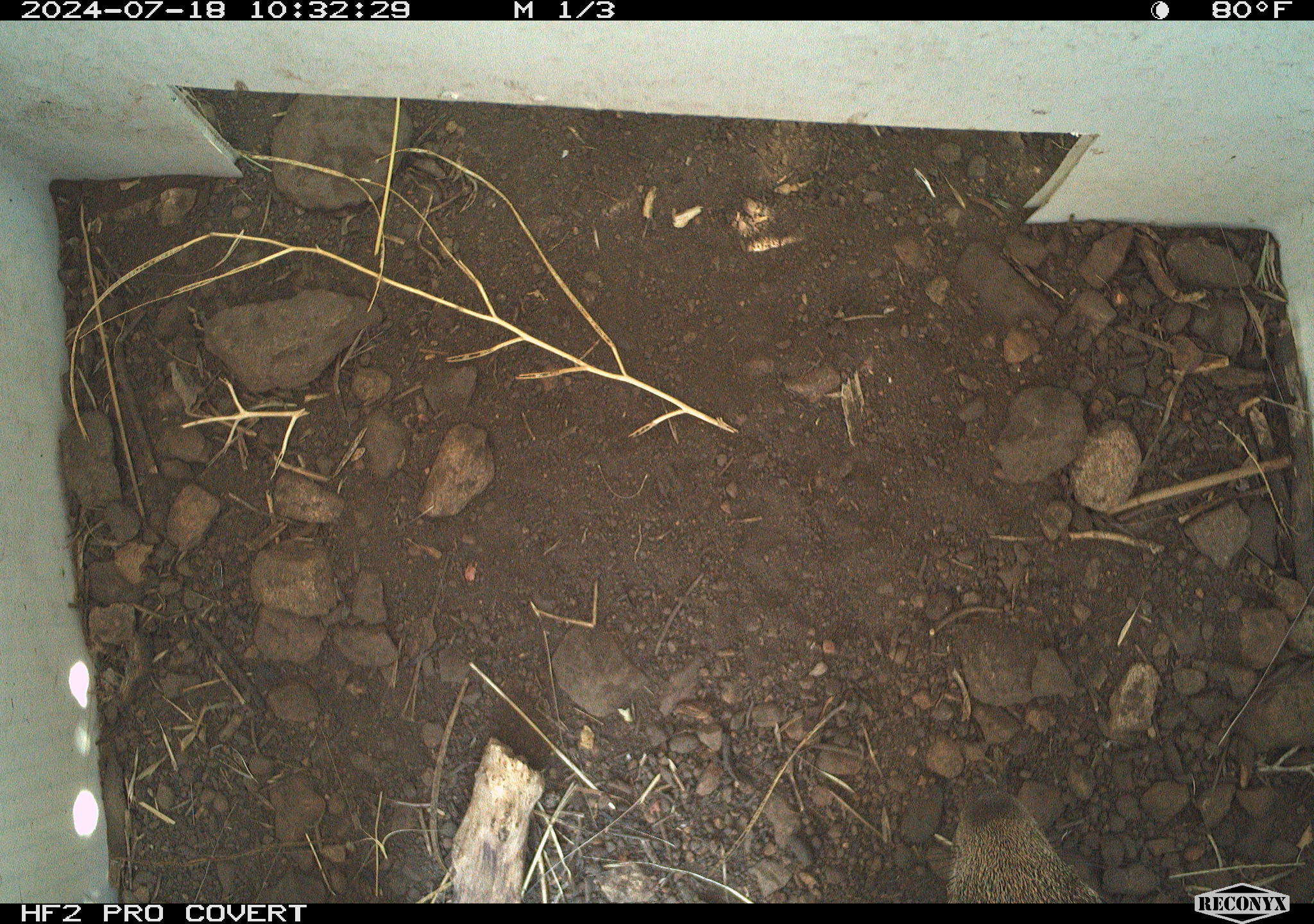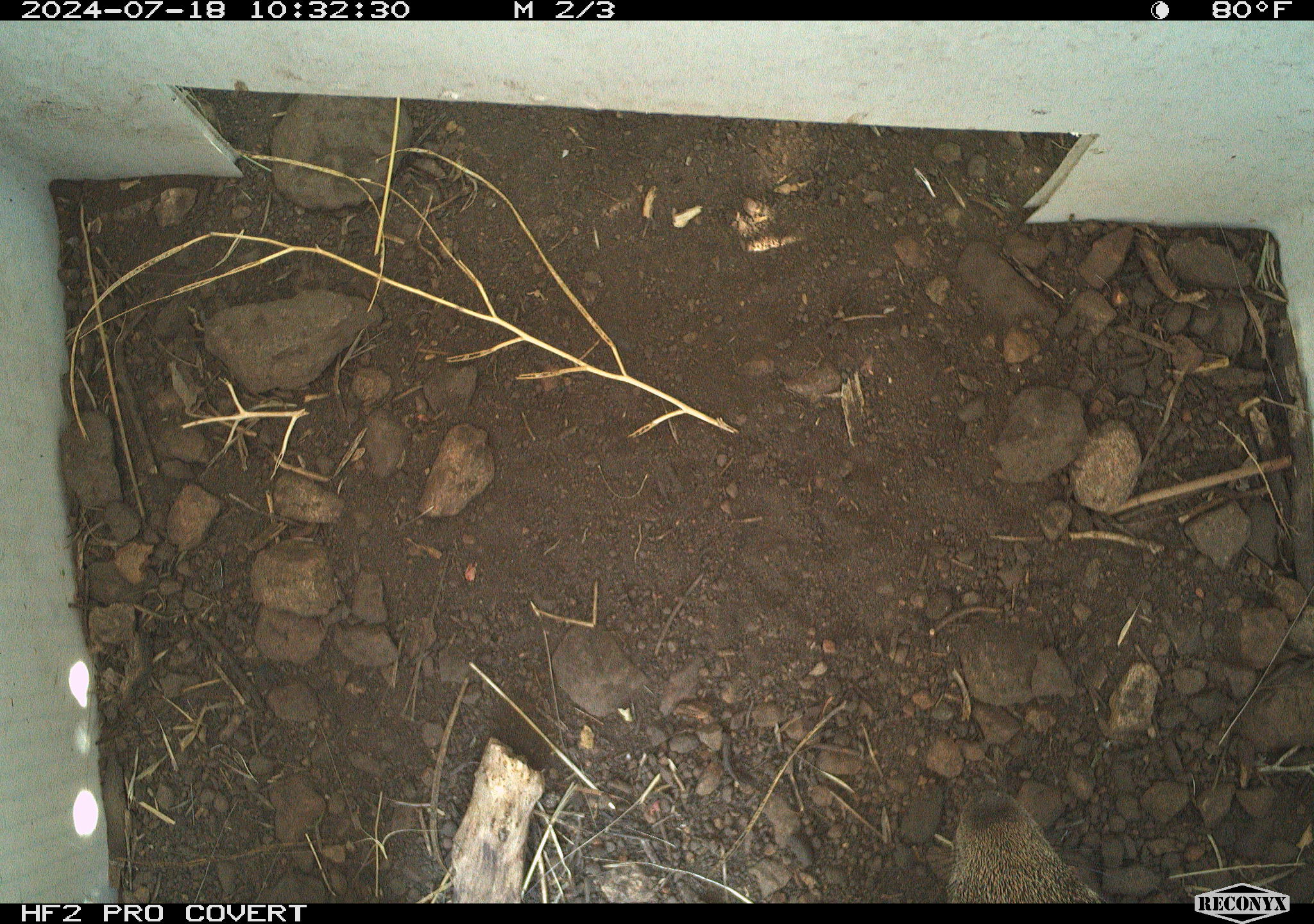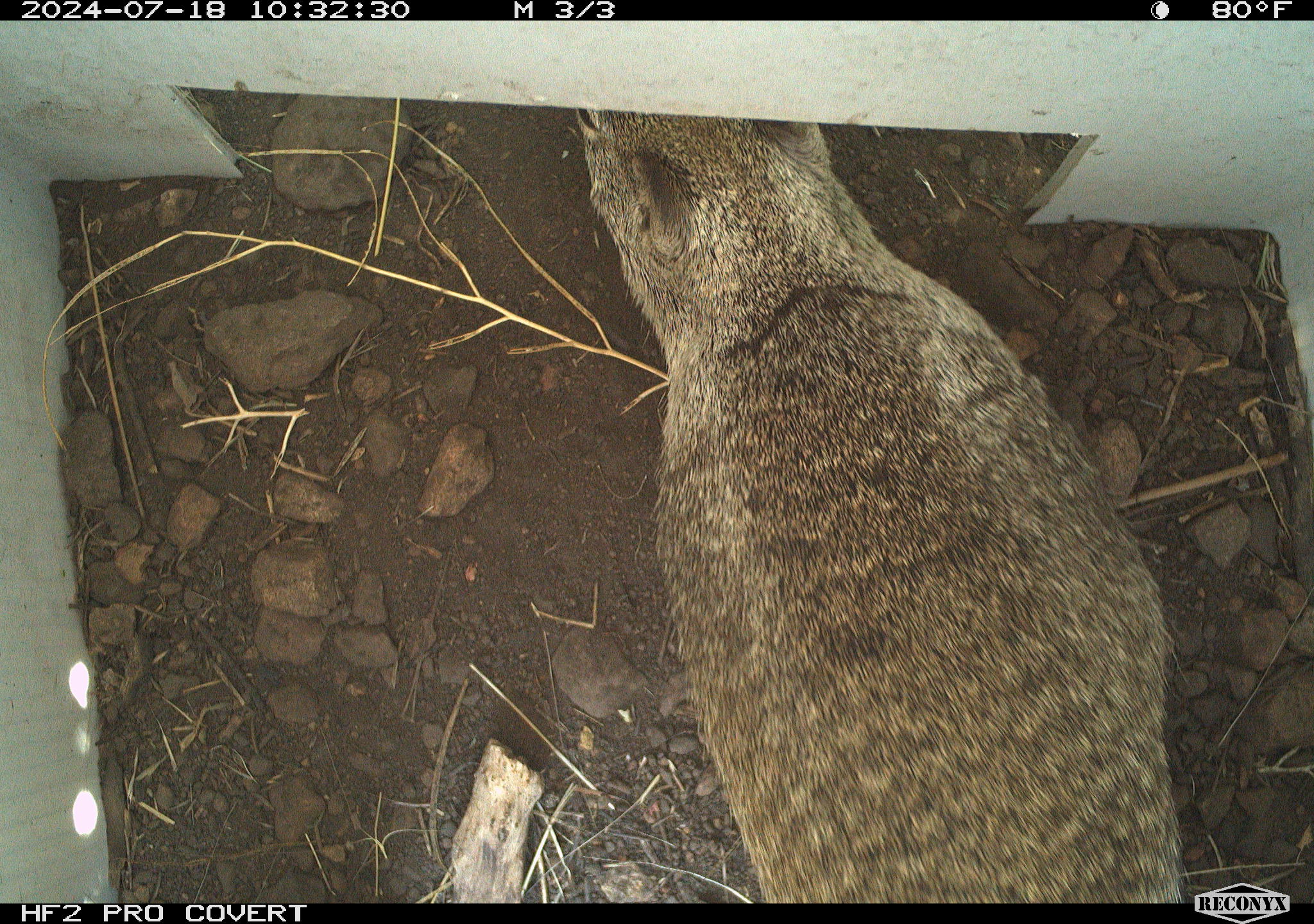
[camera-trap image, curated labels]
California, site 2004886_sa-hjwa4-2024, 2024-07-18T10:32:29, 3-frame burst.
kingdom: Animalia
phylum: Chordata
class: Mammalia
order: Rodentia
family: Sciuridae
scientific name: Sciuridae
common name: squirrels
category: sciuridae family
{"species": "sciuridae family (squirrels) (Sciuridae)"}